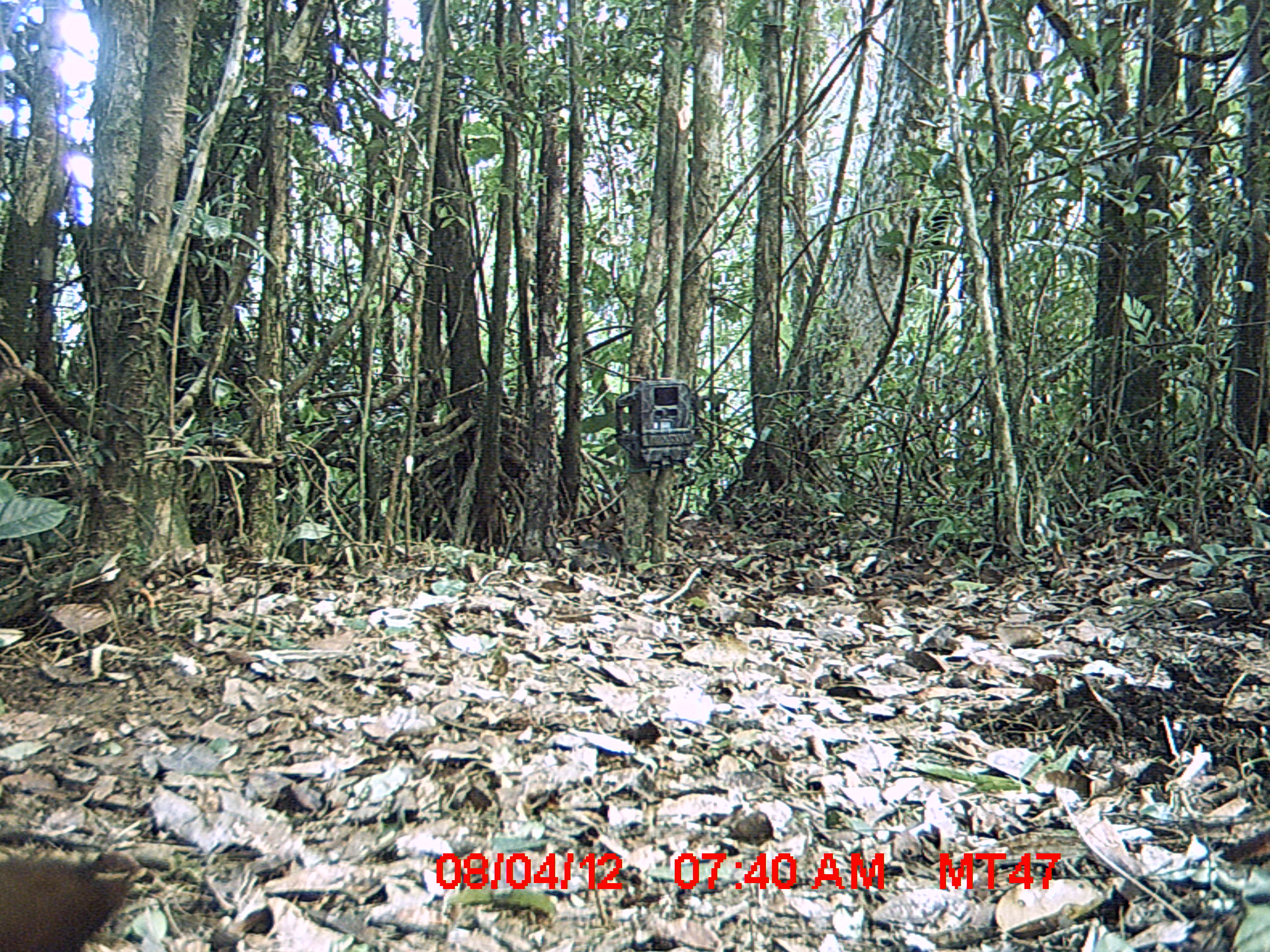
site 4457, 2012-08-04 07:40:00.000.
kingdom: Animalia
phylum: Chordata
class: Aves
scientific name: Aves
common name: bird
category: unknown bird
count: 3